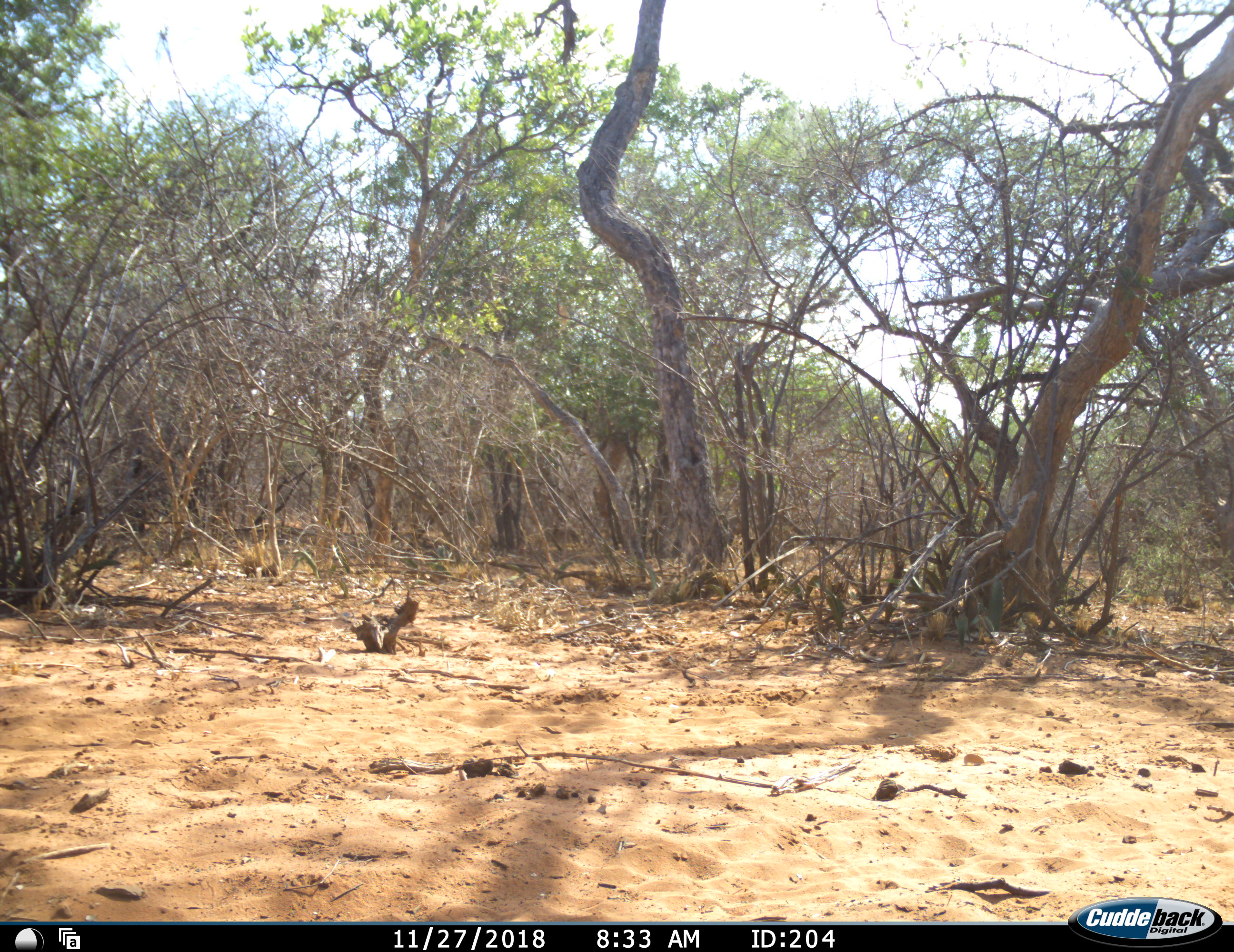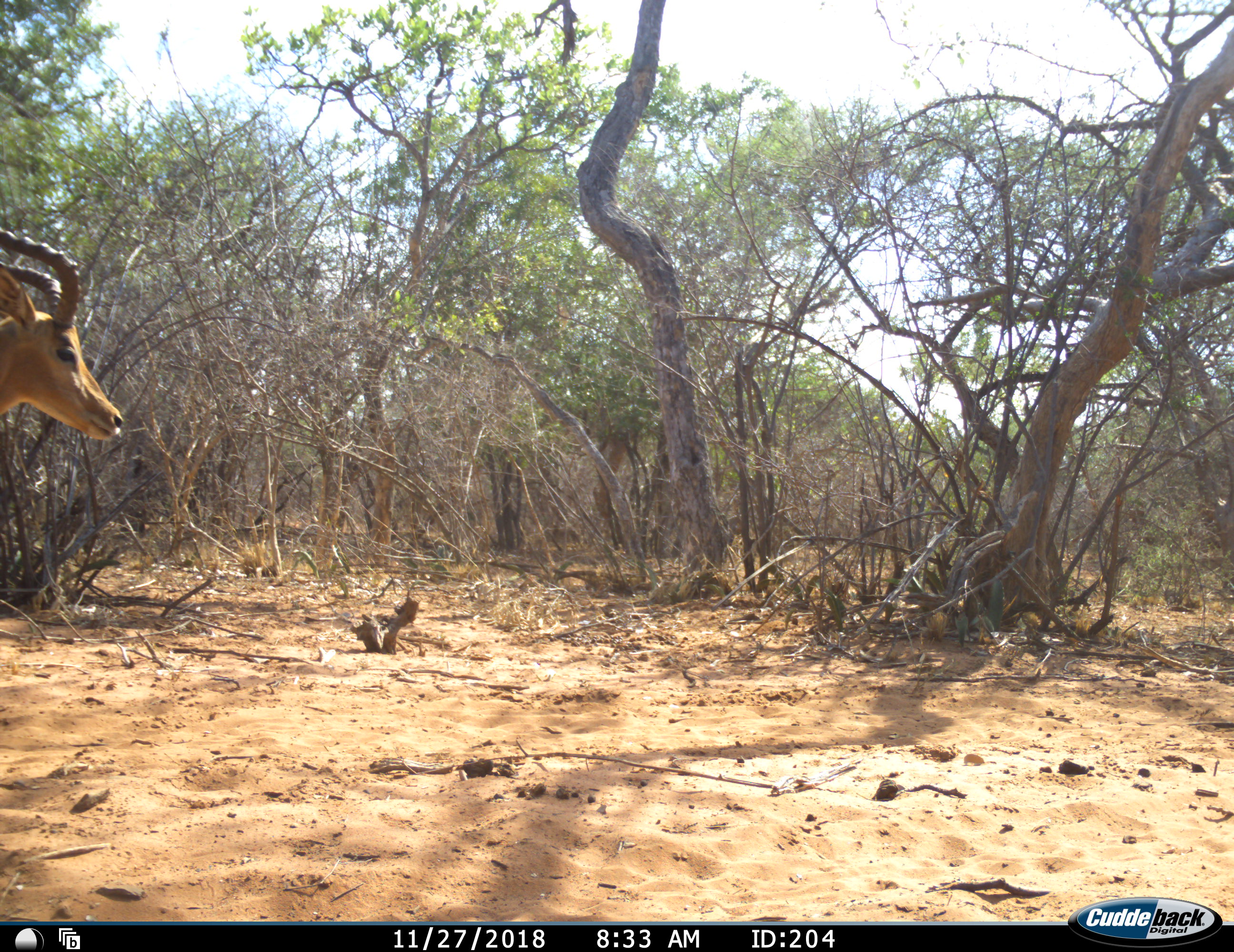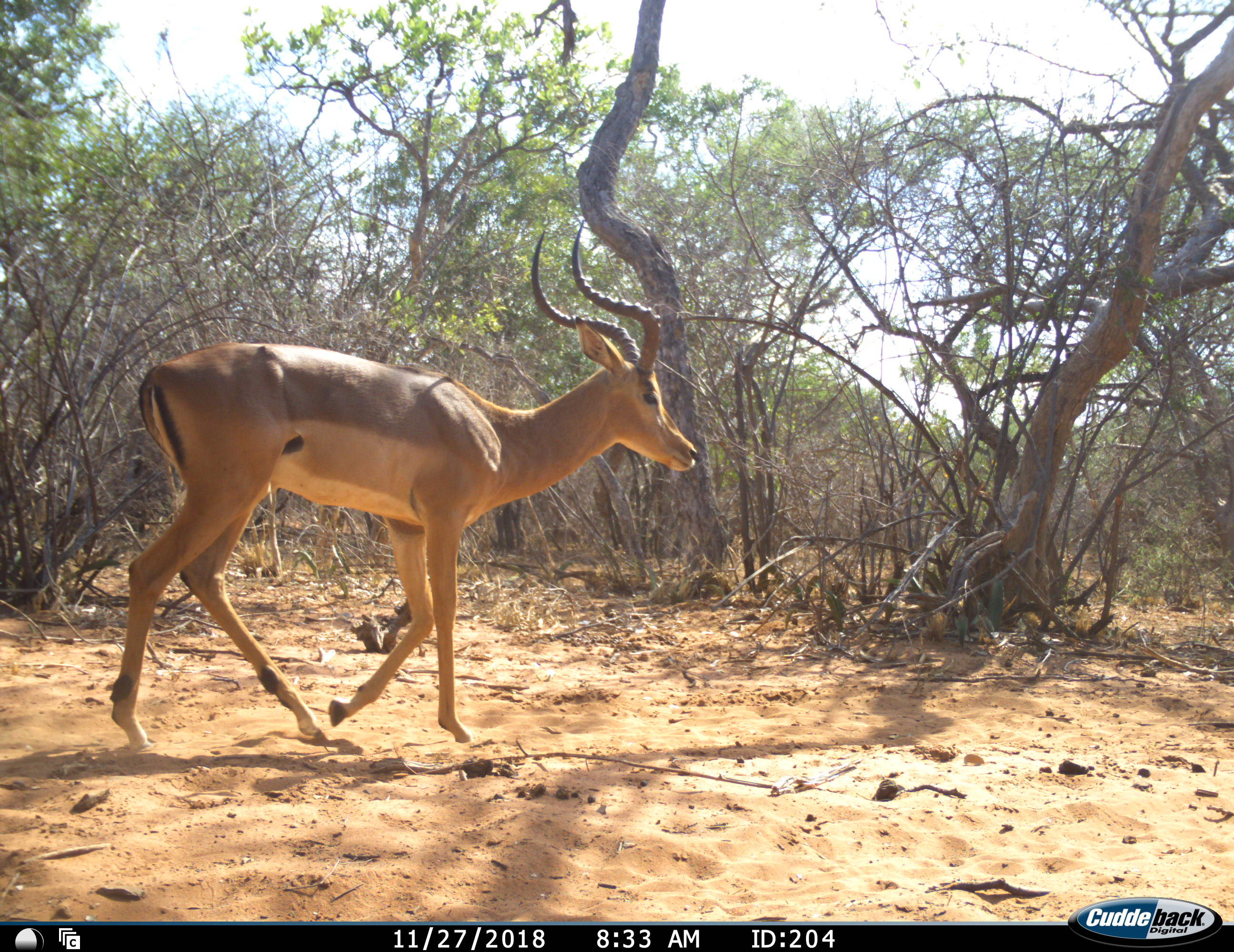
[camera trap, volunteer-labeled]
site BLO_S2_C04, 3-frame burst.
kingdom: Animalia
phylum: Chordata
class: Mammalia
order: Artiodactyla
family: Bovidae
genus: Aepyceros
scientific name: Aepyceros melampus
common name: impala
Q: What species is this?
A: Impala (Aepyceros melampus).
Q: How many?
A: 1.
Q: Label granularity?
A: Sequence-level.